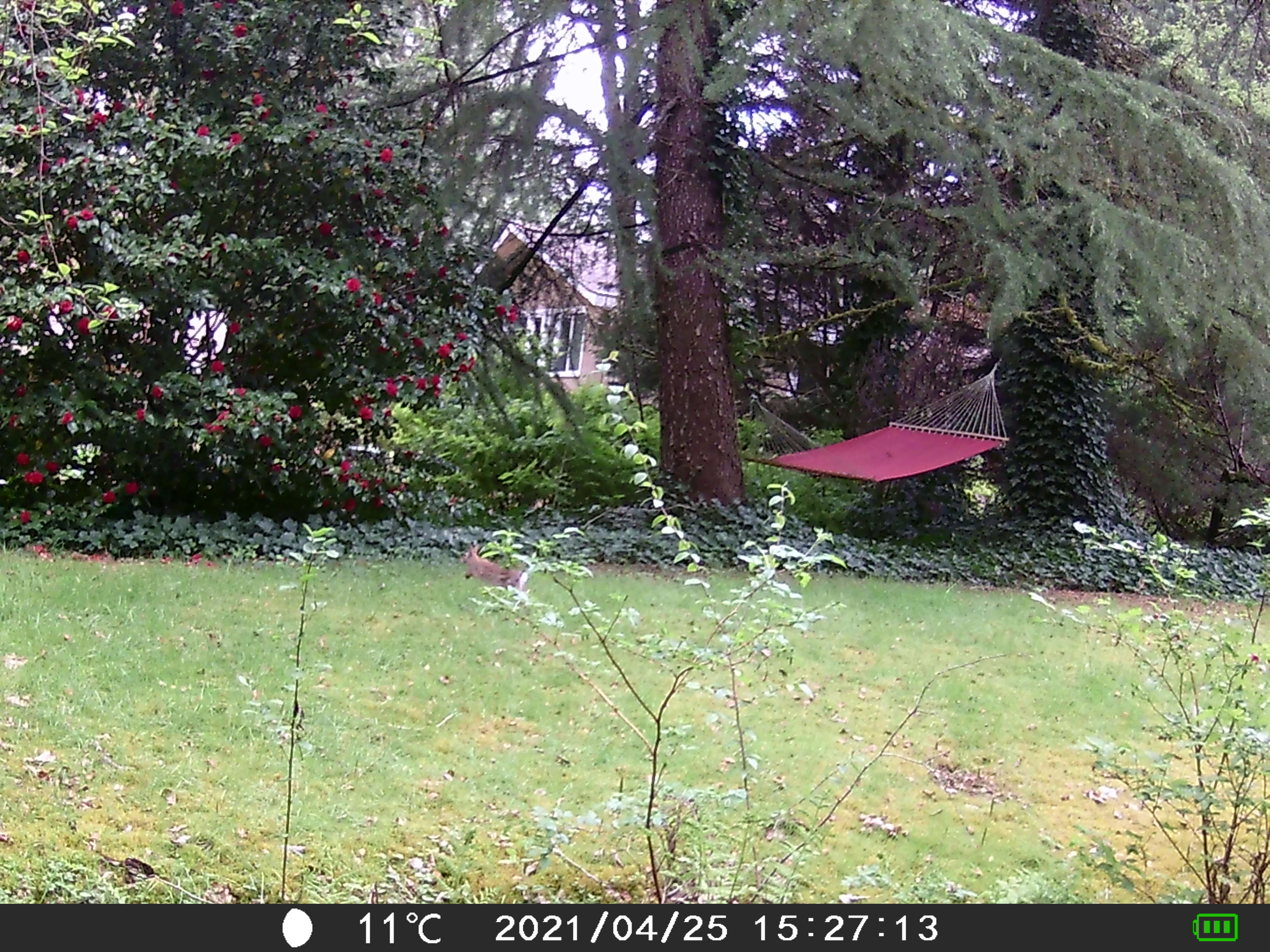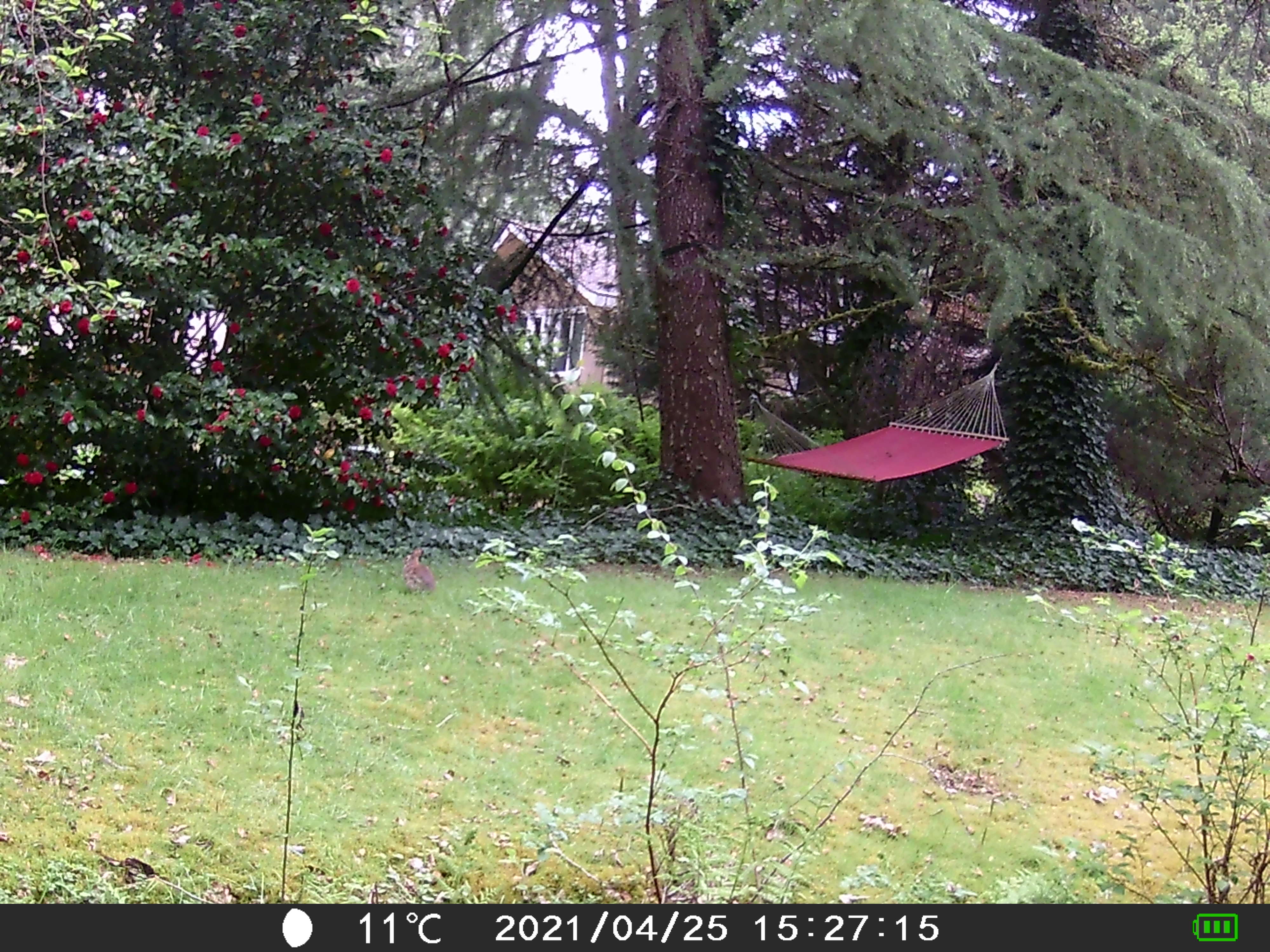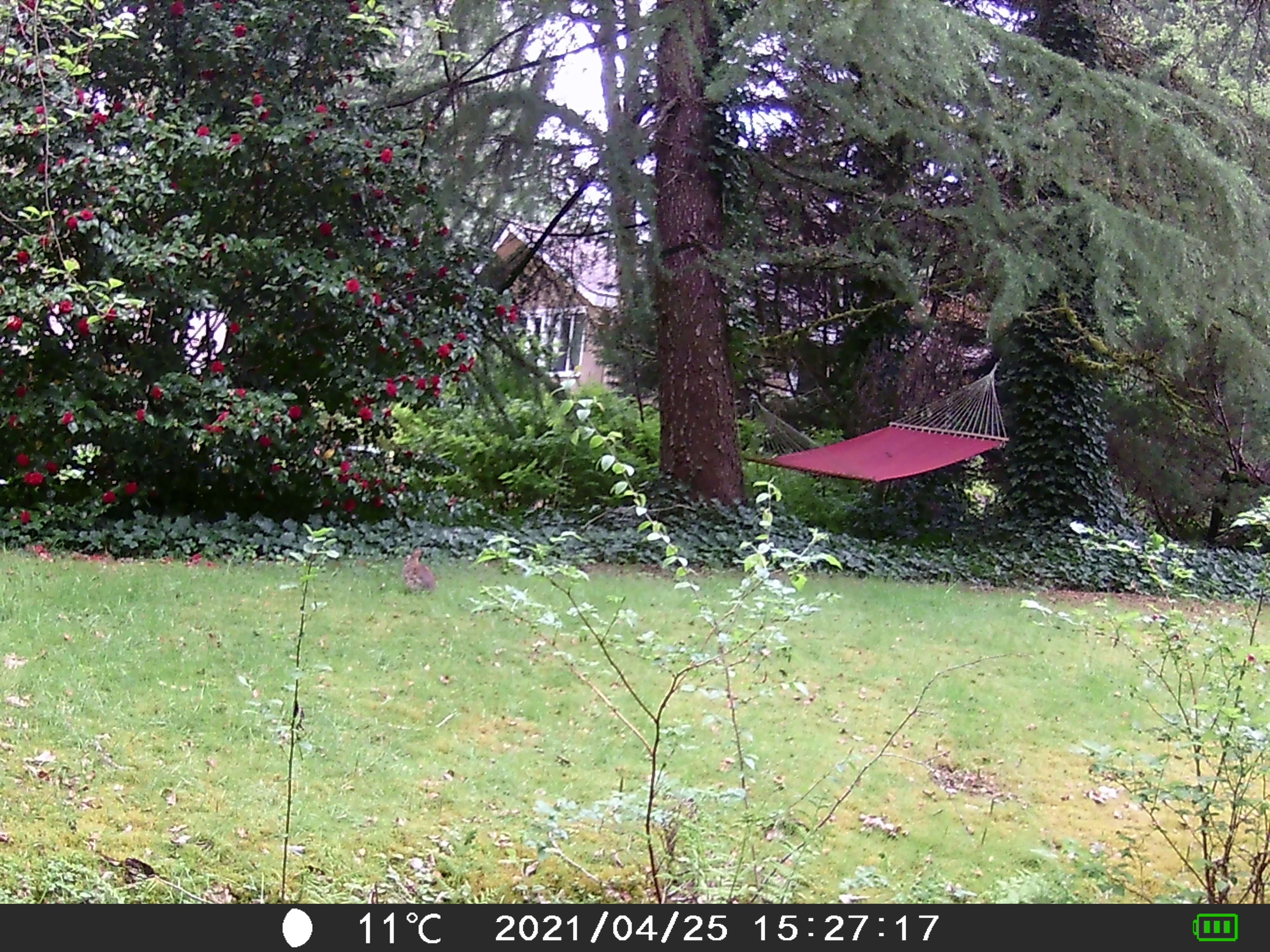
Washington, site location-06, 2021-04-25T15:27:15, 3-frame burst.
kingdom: Animalia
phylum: Chordata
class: Mammalia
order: Lagomorpha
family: Leporidae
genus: Sylvilagus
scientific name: Sylvilagus floridanus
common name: eastern cottontail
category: rabbit